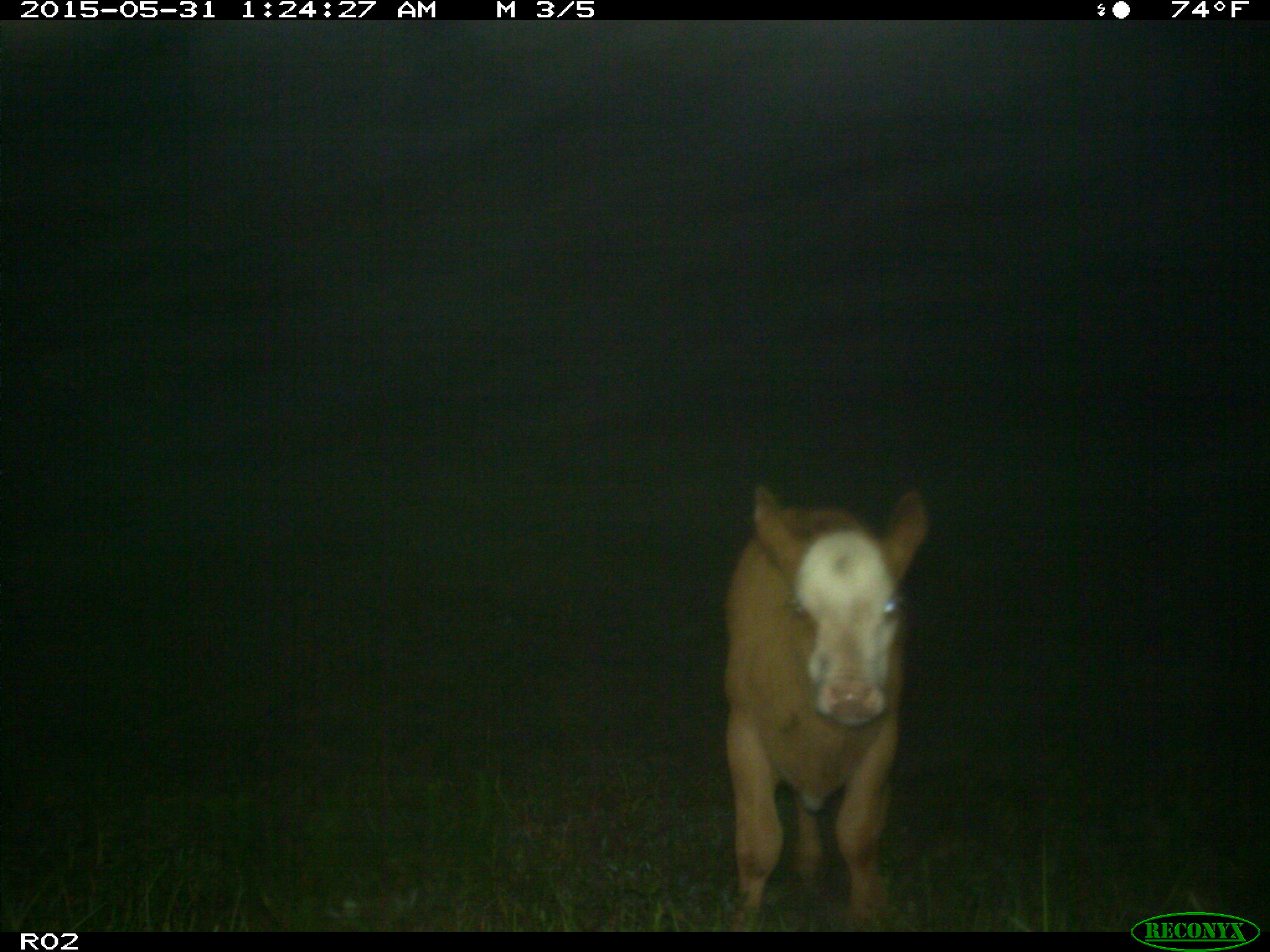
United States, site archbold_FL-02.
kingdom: Animalia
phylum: Chordata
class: Mammalia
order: Artiodactyla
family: Bovidae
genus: Bos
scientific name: Bos taurus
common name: domestic cow